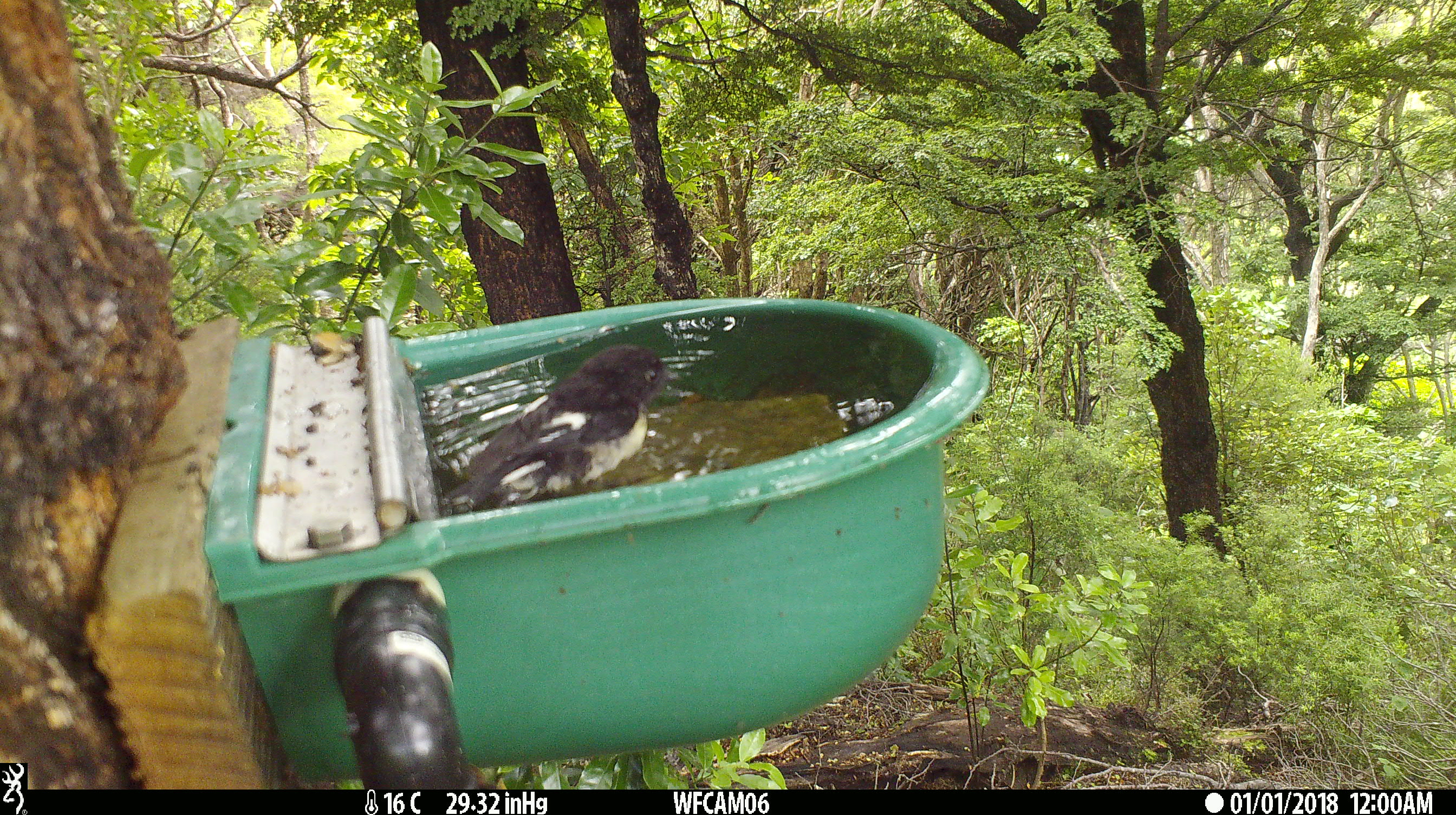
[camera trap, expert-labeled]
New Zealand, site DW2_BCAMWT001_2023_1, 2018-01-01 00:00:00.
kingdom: Animalia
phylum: Chordata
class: Aves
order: Passeriformes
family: Petroicidae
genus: Petroica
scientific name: Petroica macrocephala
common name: tomtit